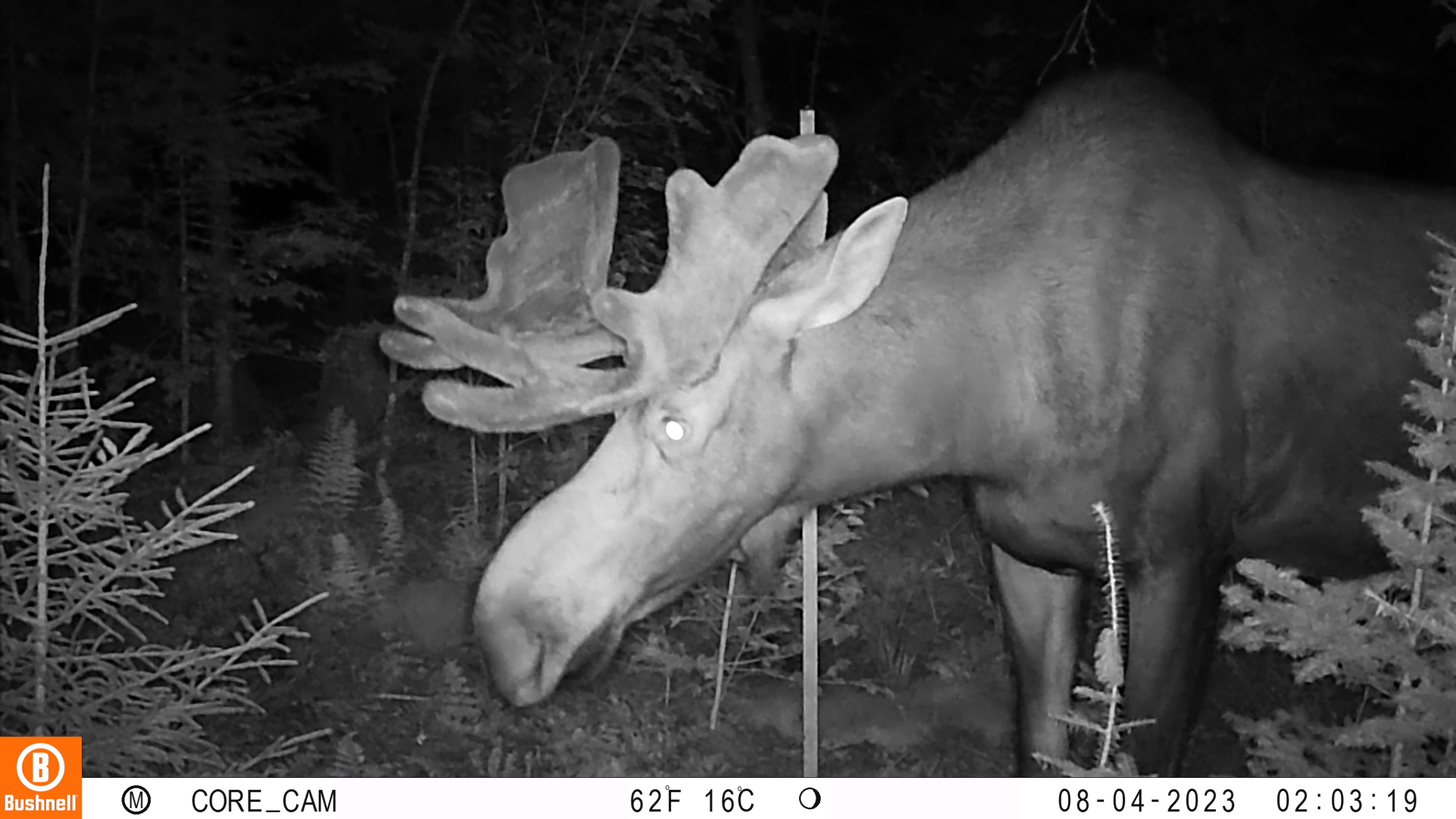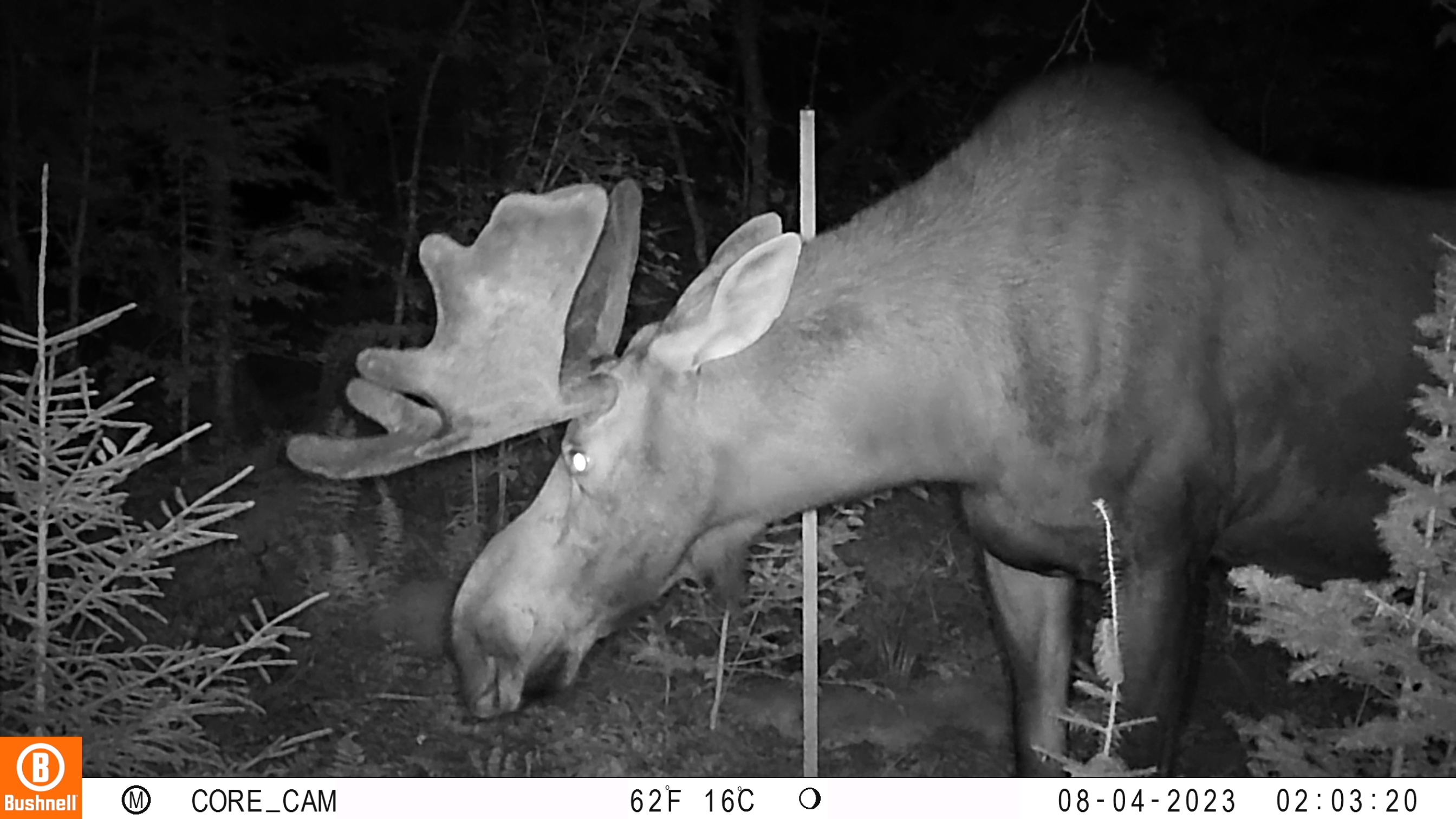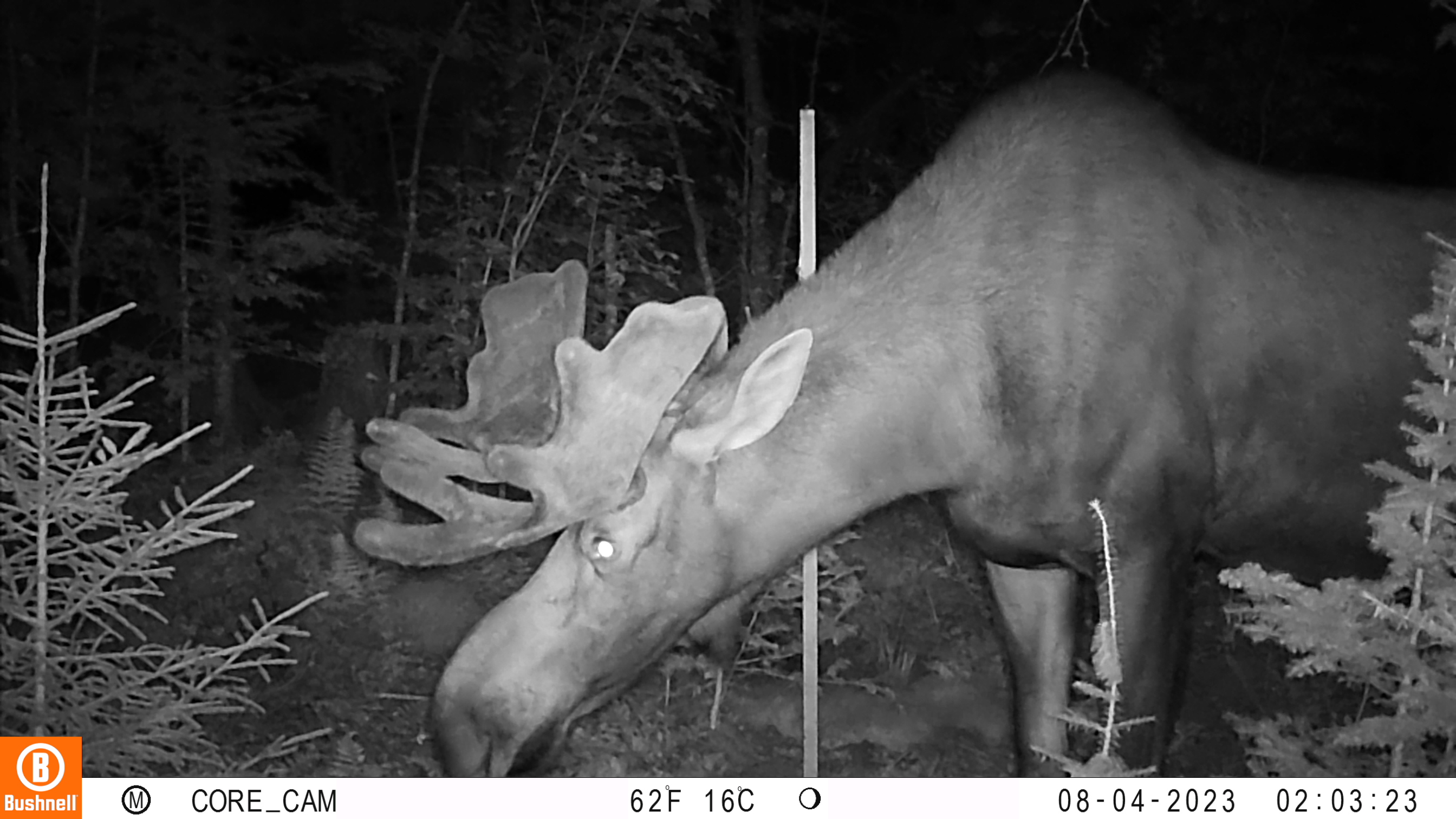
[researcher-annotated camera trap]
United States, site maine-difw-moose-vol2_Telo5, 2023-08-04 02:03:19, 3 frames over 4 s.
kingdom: Animalia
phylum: Chordata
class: Mammalia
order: Artiodactyla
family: Cervidae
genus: Odocoileus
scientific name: Odocoileus virginianus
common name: white-tailed deer